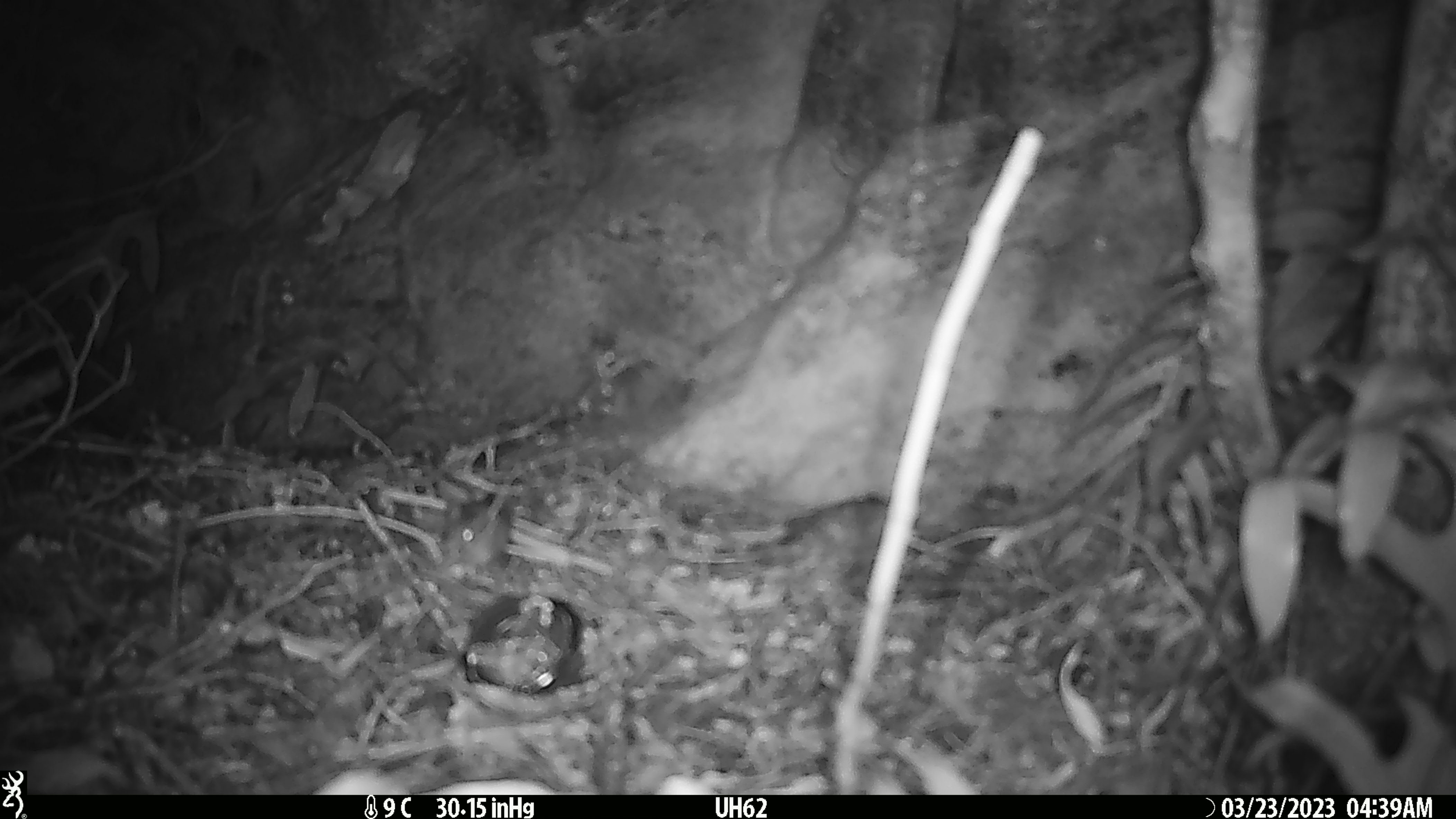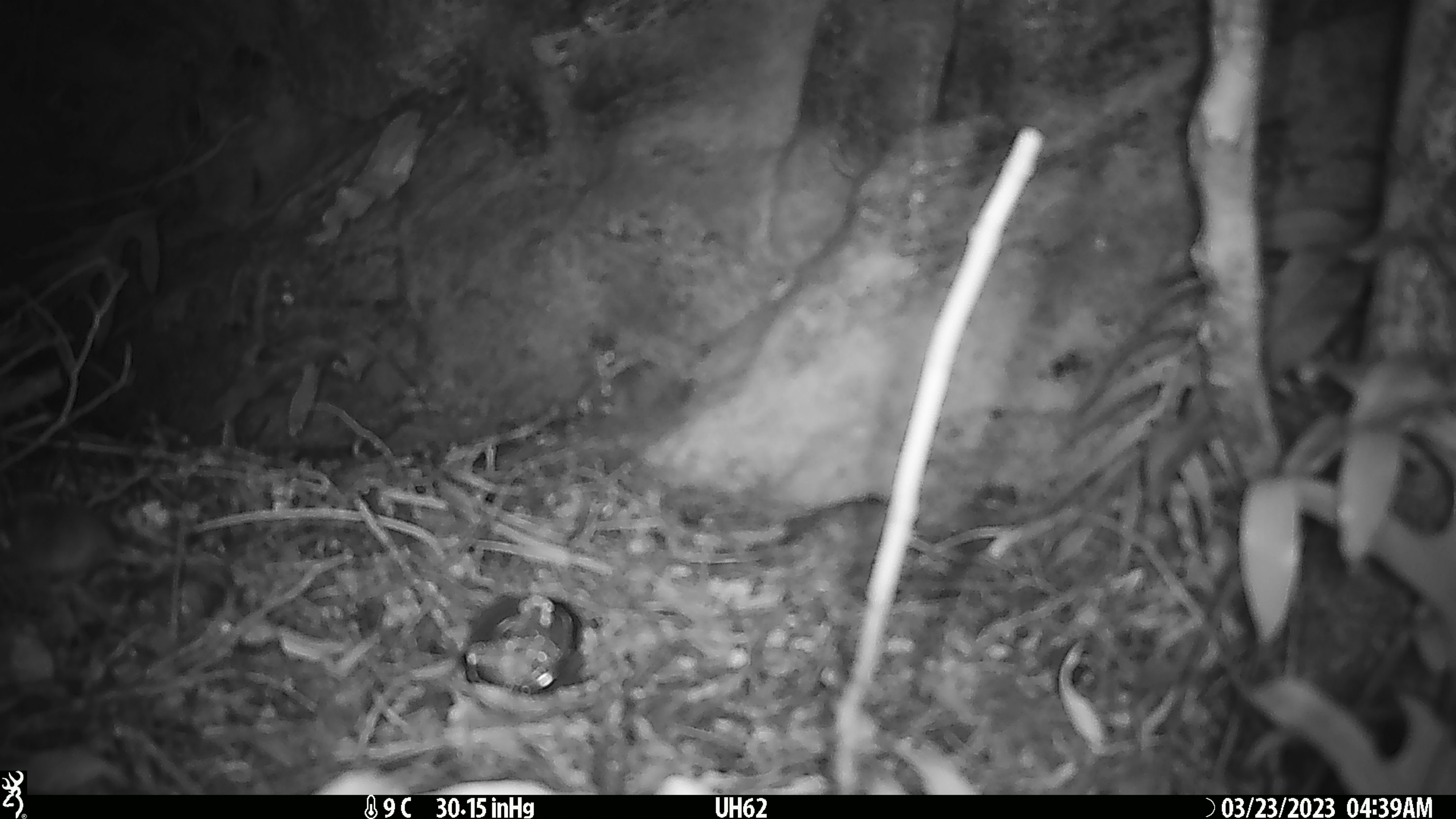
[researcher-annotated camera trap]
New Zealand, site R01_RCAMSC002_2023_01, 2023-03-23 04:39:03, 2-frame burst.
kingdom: Animalia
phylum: Chordata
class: Mammalia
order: Rodentia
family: Muridae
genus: Mus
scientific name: Mus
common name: mouse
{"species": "mouse (Mus)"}